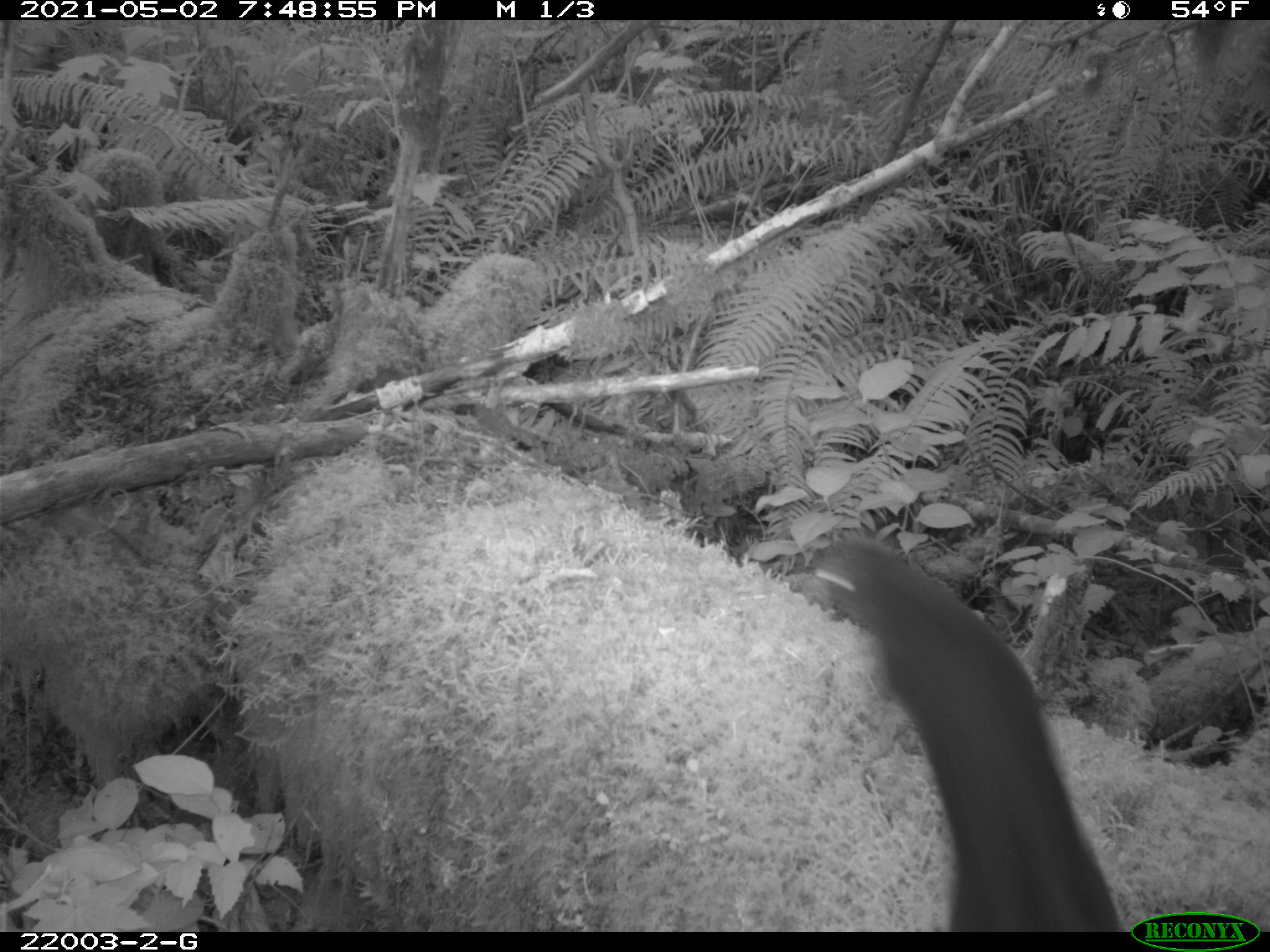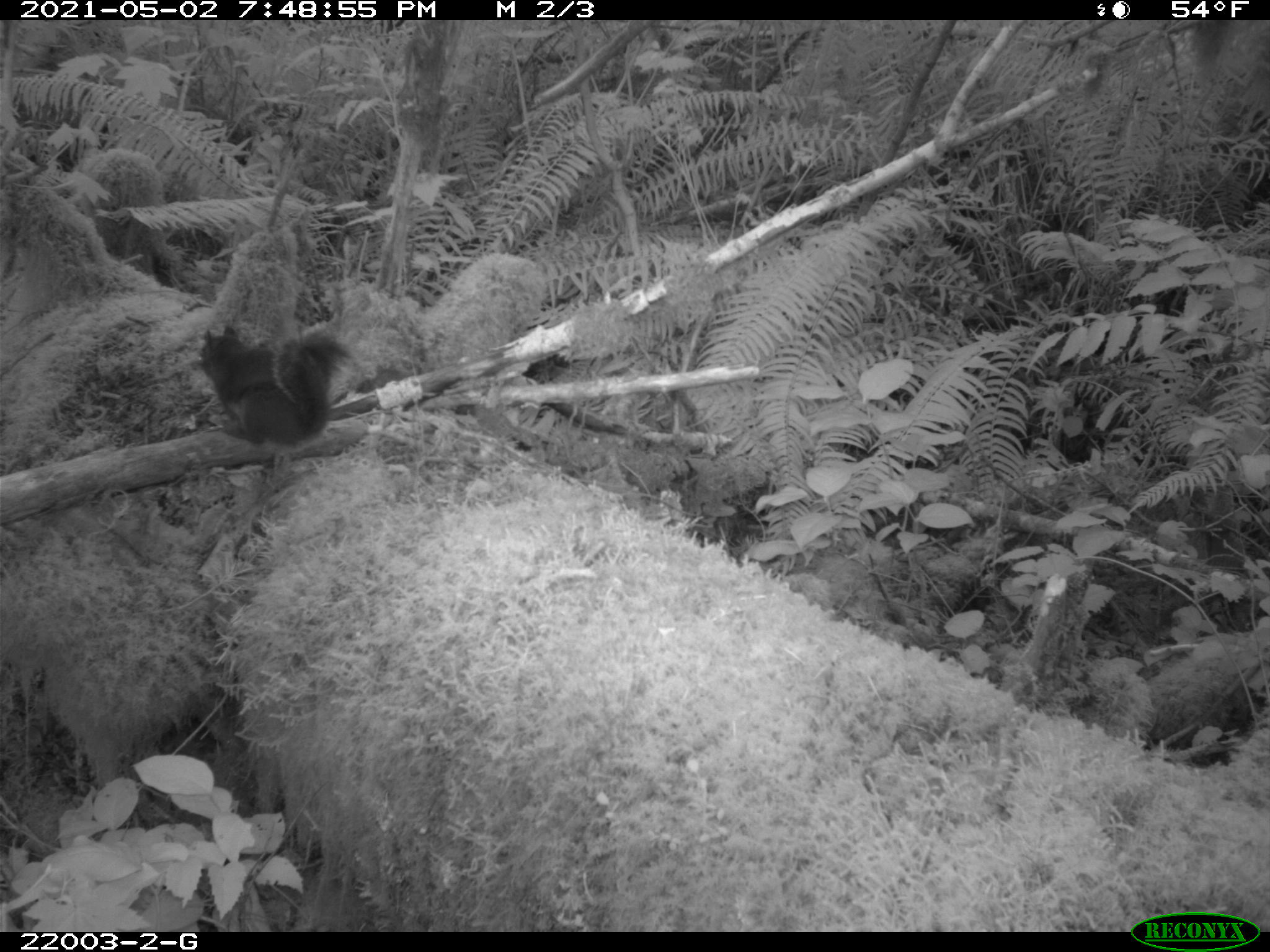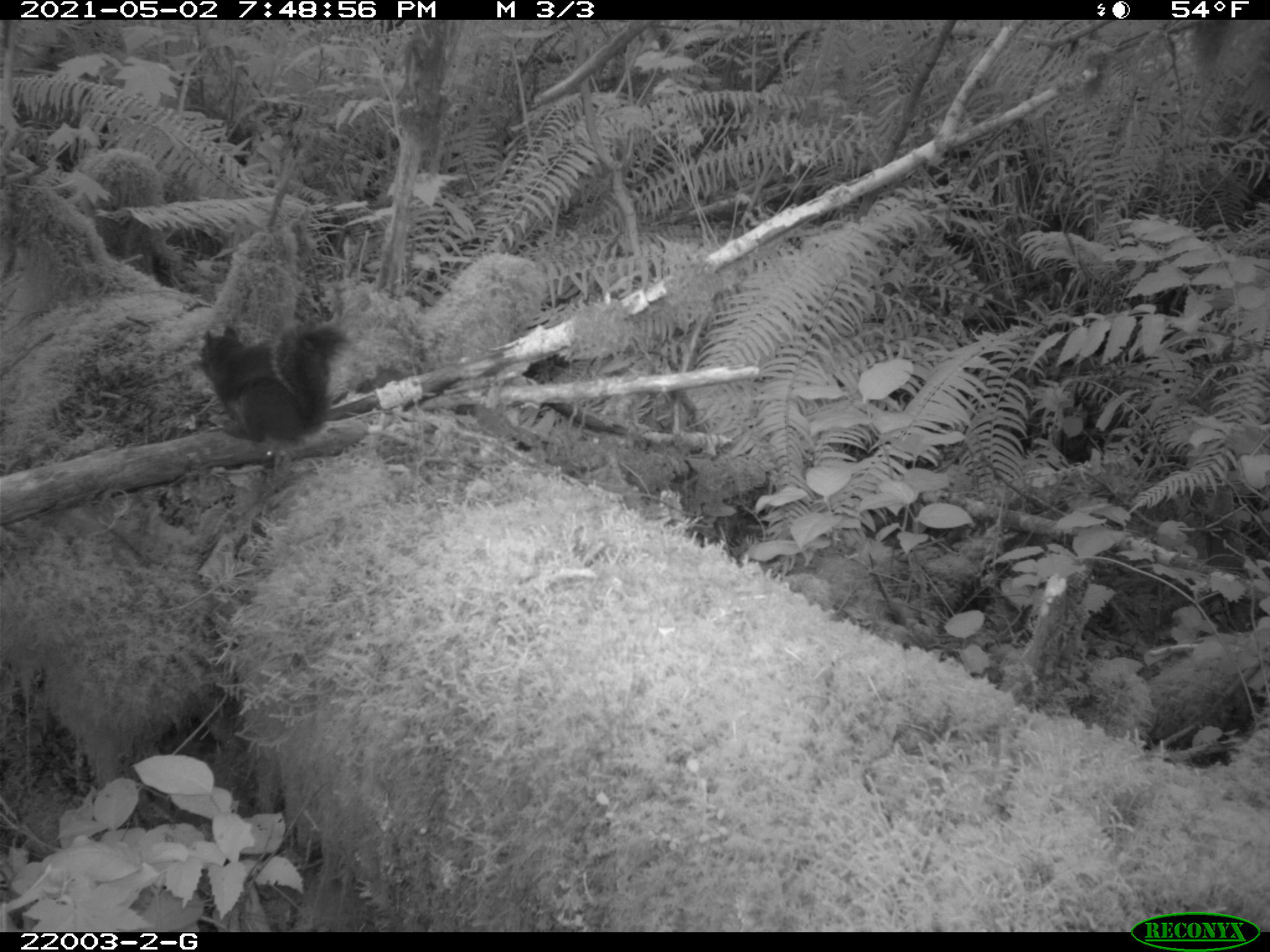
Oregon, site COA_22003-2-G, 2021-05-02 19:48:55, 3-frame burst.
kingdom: Animalia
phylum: Chordata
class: Mammalia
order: Rodentia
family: Sciuridae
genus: Tamiasciurus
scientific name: Tamiasciurus douglasii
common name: douglas squirrel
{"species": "douglas squirrel (Tamiasciurus douglasii)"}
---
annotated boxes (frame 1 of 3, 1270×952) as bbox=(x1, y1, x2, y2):
douglas squirrel: bbox=(812, 534, 1123, 926)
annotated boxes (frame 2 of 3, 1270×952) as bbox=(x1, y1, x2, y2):
douglas squirrel: bbox=(195, 319, 355, 449)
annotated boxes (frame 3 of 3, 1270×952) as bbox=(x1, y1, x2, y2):
douglas squirrel: bbox=(198, 314, 358, 454)